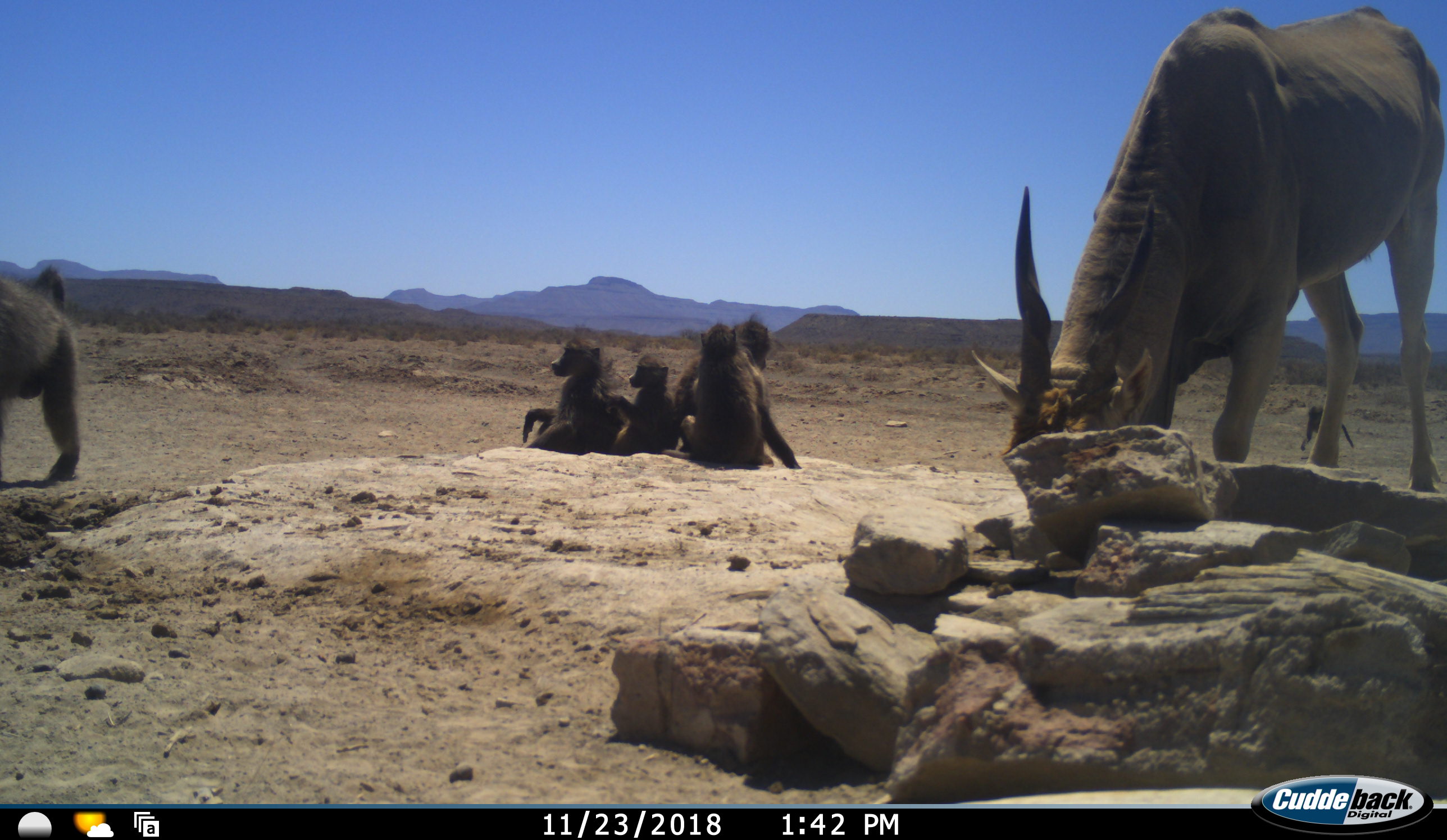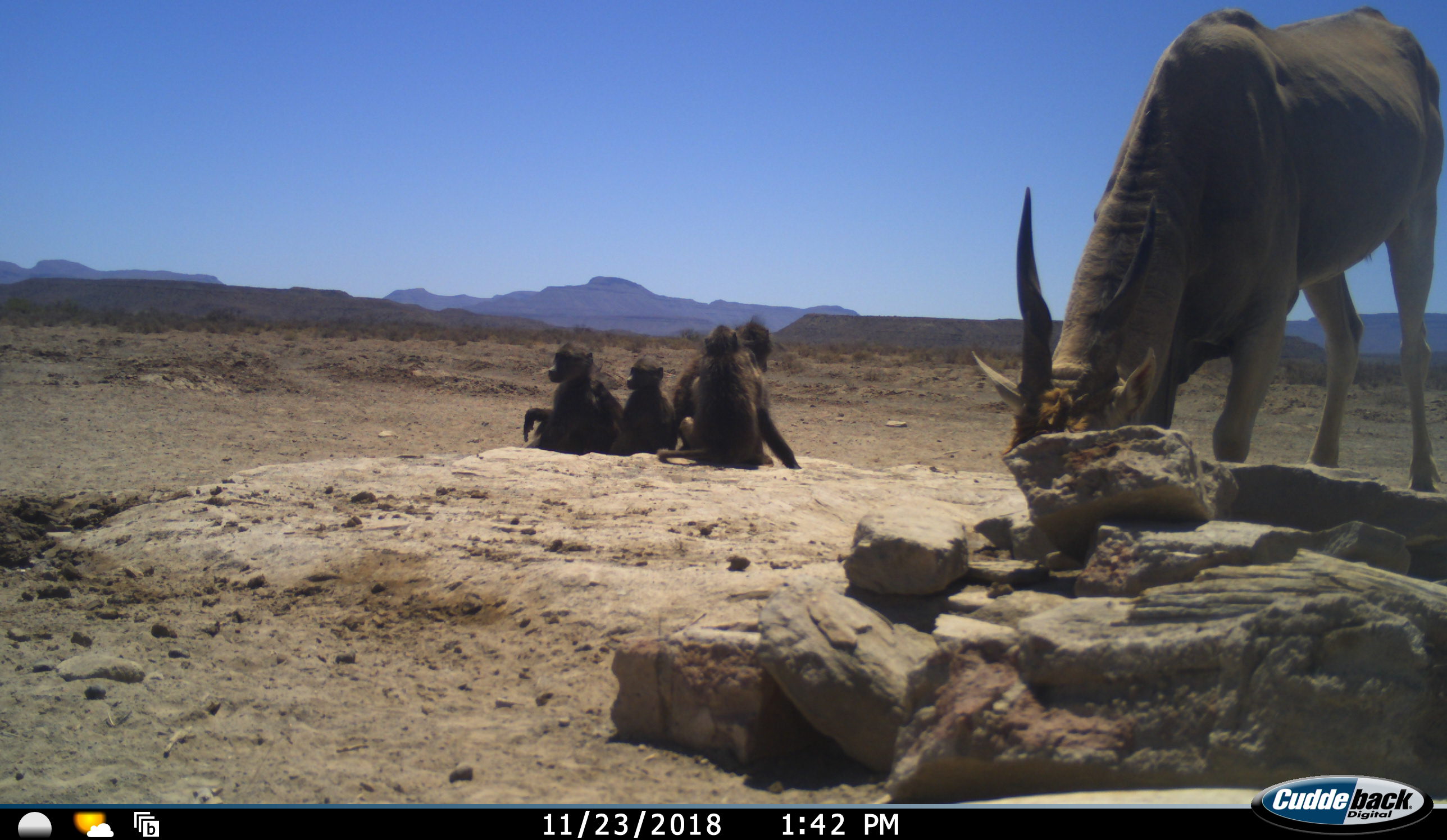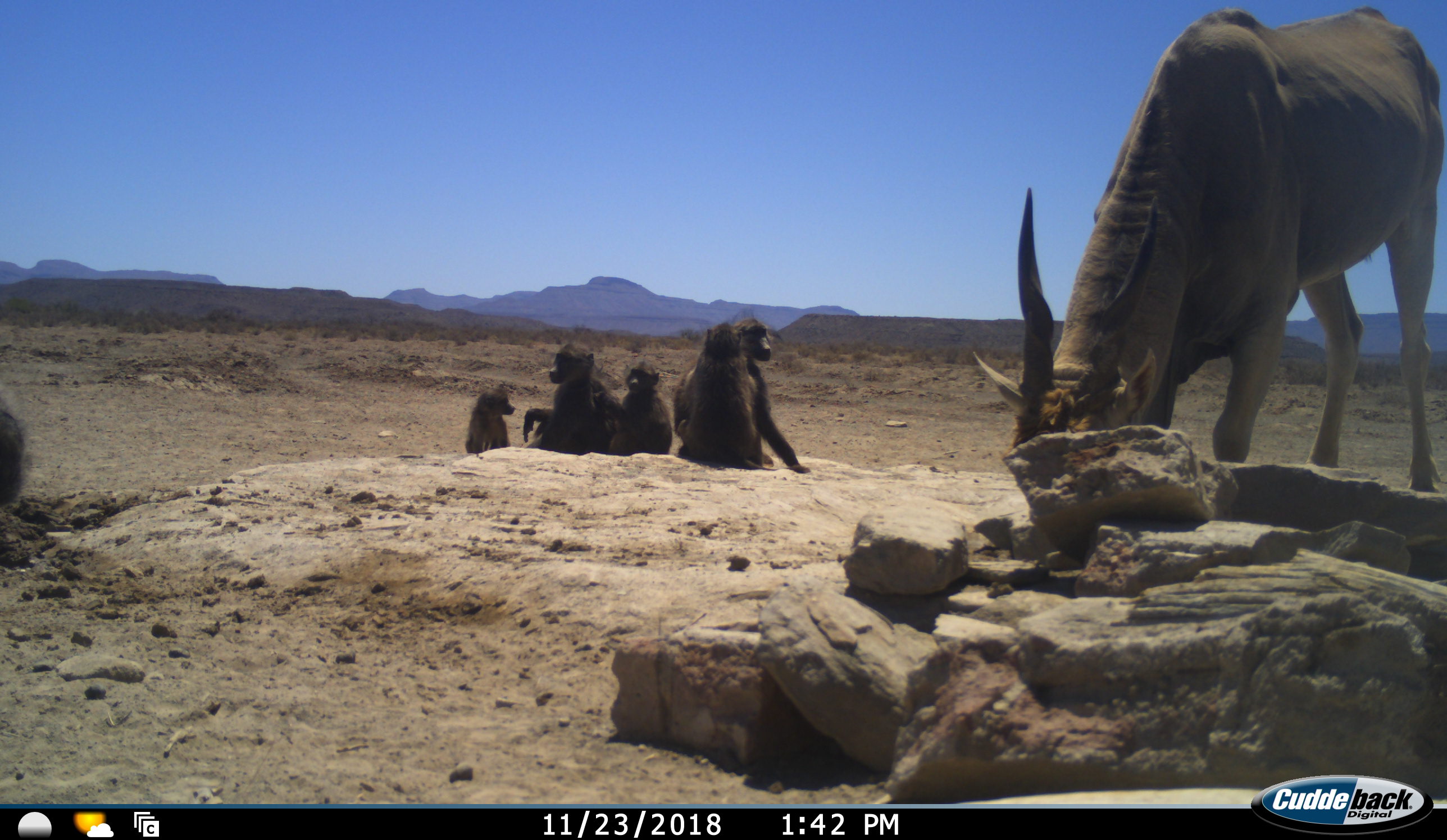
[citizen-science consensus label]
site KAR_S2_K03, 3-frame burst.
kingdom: Animalia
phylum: Chordata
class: Mammalia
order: Primates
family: Cercopithecidae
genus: Papio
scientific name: Papio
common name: baboon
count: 6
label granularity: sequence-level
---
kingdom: Animalia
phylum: Chordata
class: Mammalia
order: Artiodactyla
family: Bovidae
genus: Tragelaphus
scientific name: Tragelaphus oryx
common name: eland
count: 1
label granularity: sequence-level